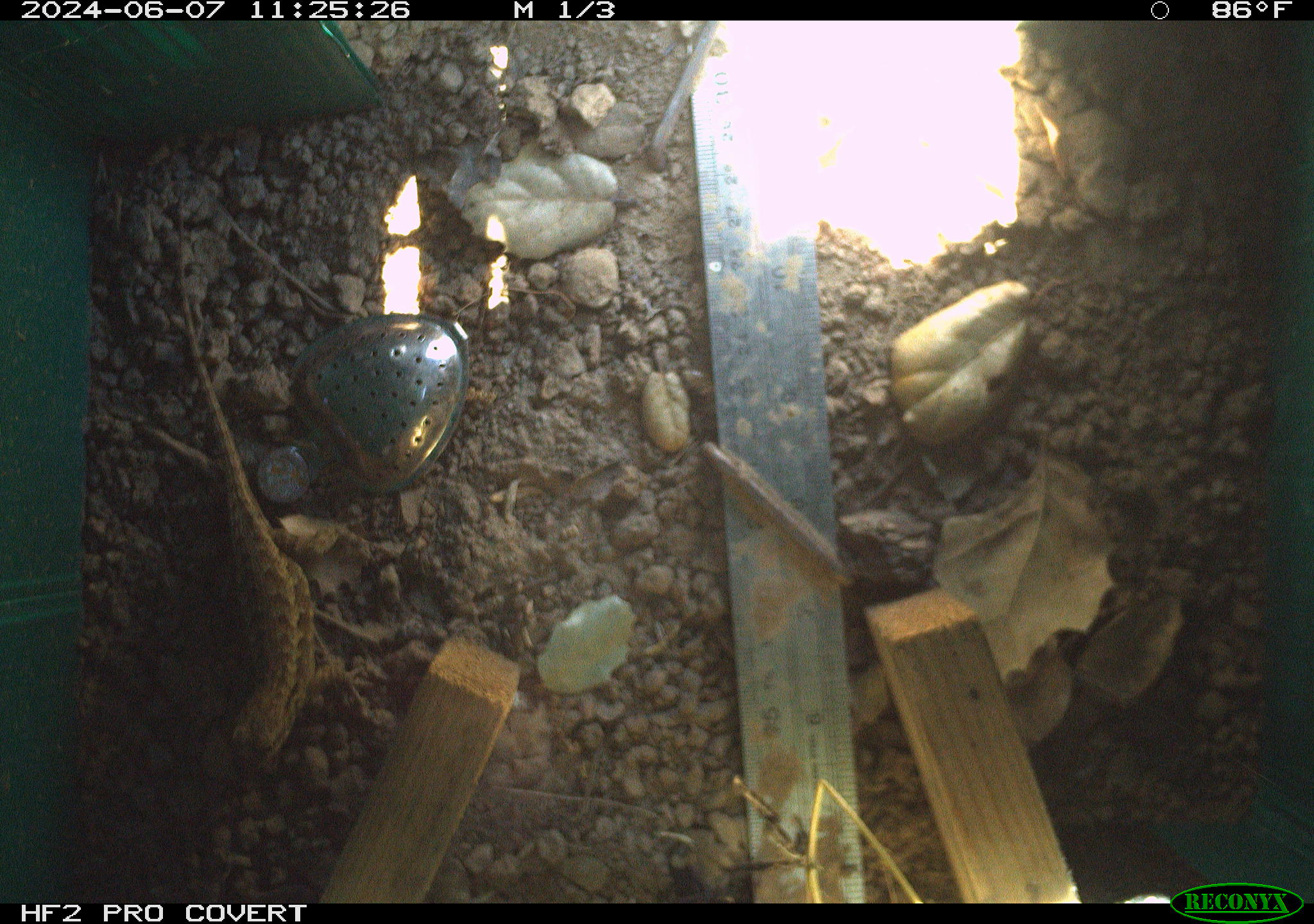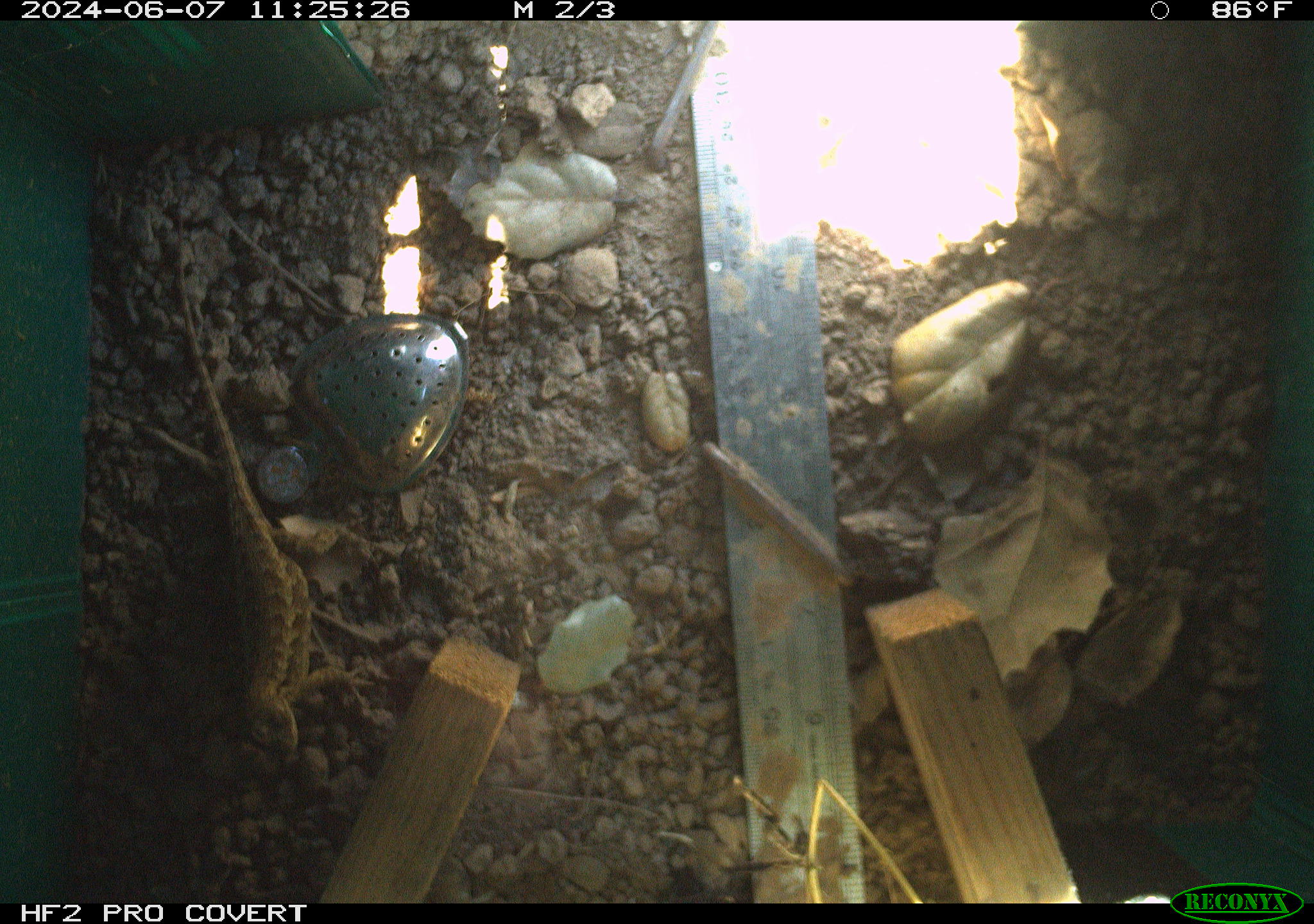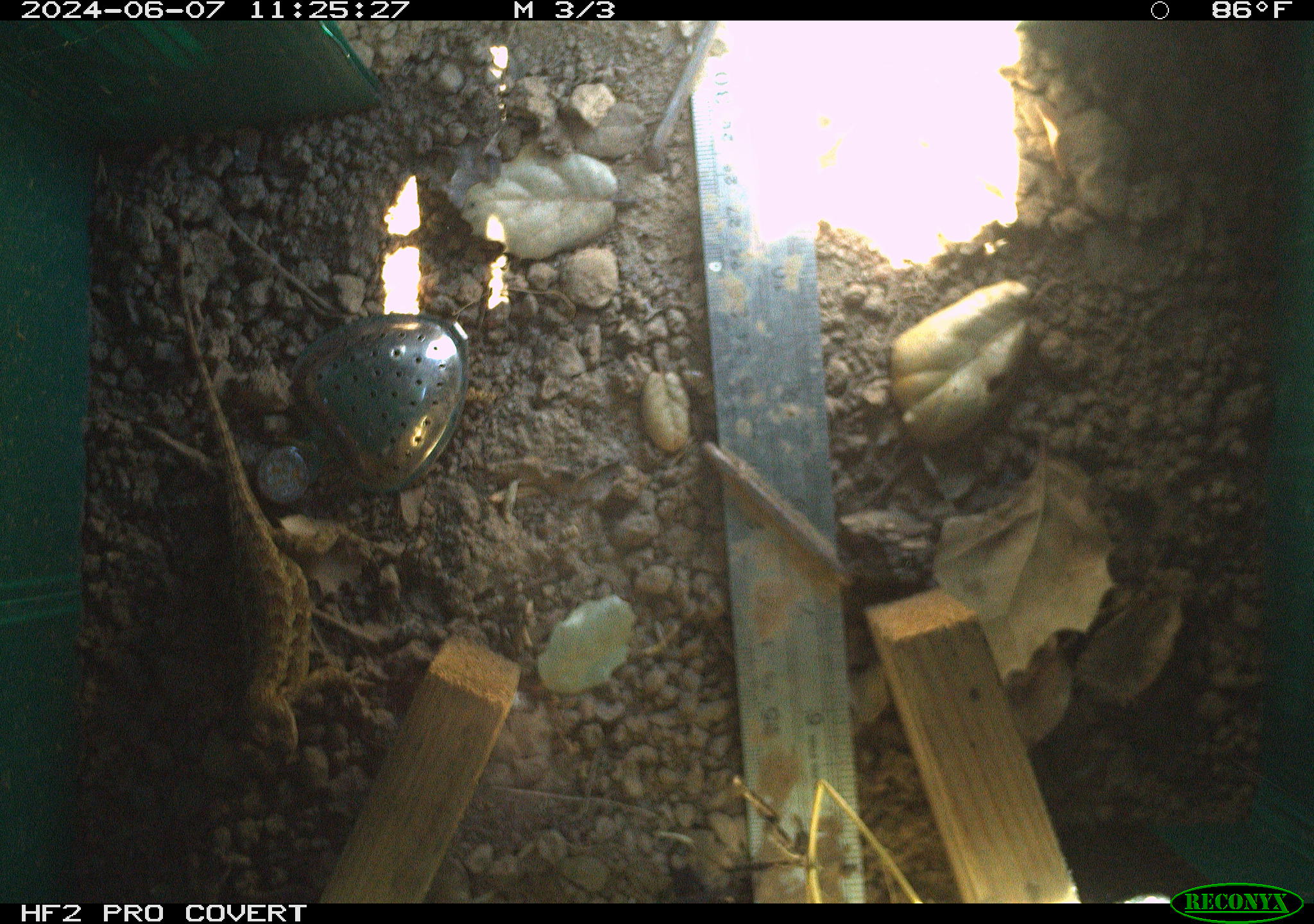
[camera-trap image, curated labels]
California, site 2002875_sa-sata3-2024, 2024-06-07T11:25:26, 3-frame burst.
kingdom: Animalia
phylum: Chordata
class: Reptilia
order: Squamata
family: Phrynosomatidae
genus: Sceloporus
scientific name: Sceloporus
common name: spiny lizards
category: sceloporus species